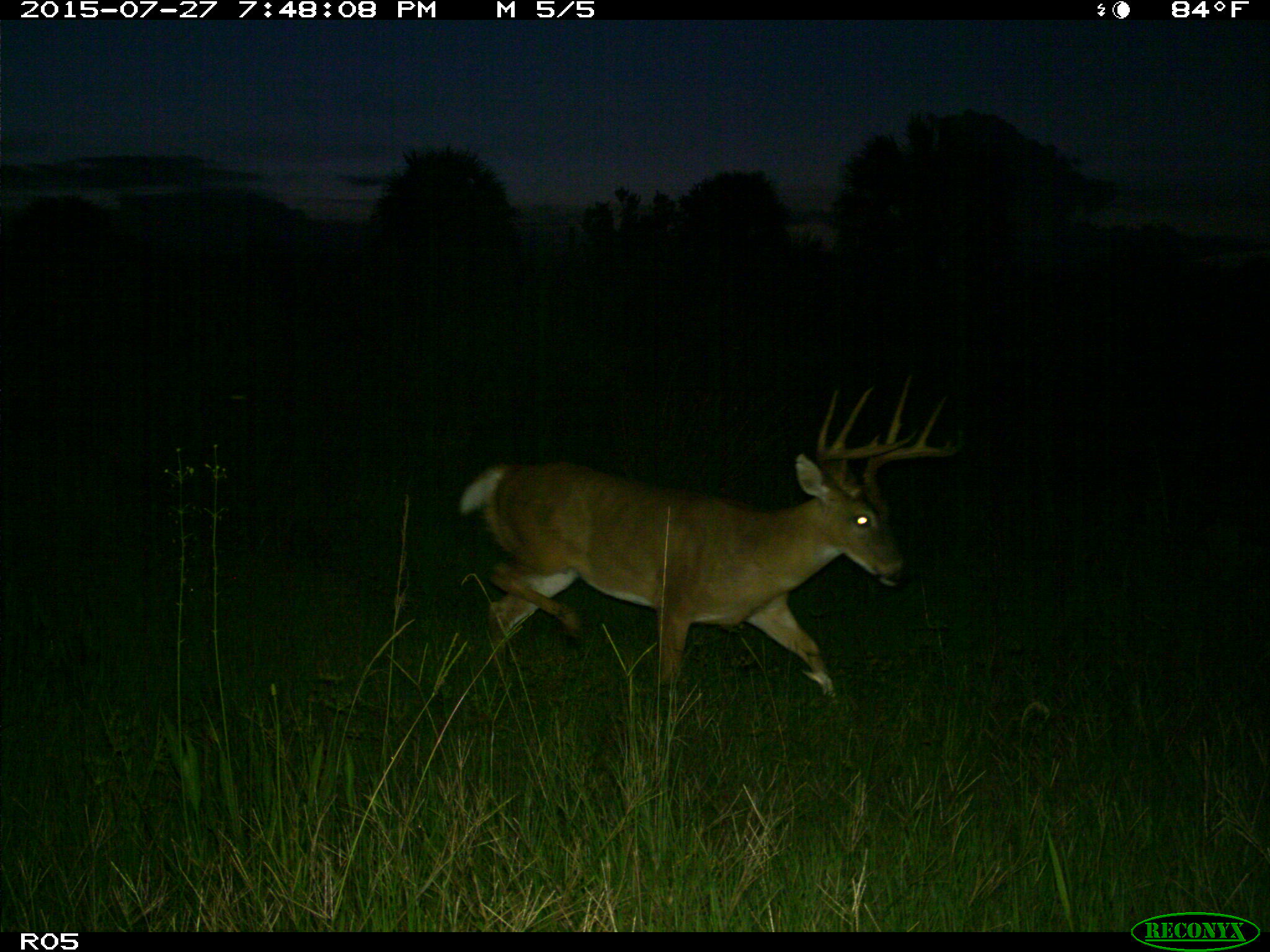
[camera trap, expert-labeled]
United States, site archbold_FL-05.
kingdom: Animalia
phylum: Chordata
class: Mammalia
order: Artiodactyla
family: Cervidae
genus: Odocoileus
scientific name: Odocoileus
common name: deer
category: unidentified deer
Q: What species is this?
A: Unidentified deer (deer) (Odocoileus).